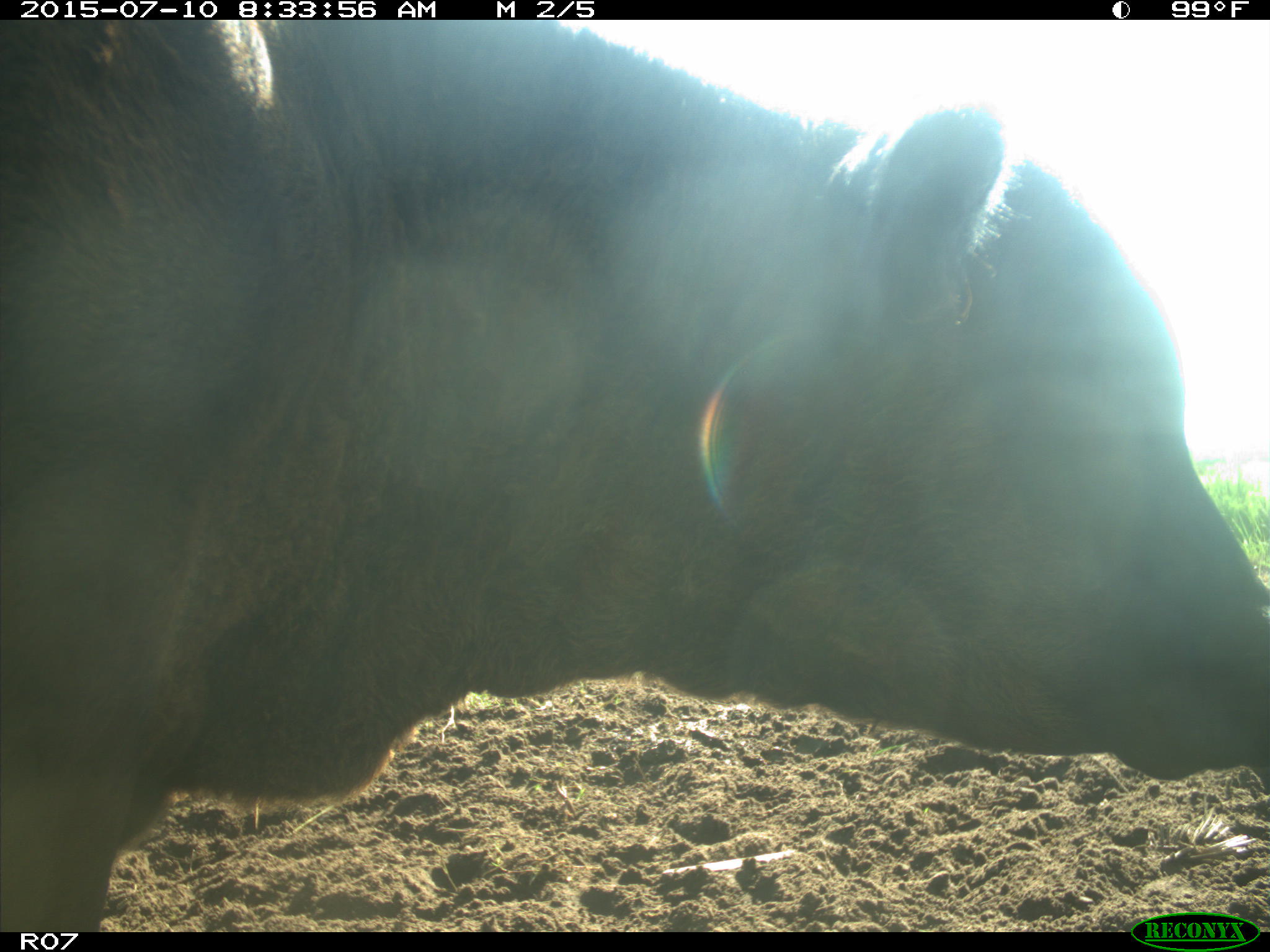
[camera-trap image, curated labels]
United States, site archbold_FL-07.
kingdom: Animalia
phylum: Chordata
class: Mammalia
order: Artiodactyla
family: Bovidae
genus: Bos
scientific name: Bos taurus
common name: domestic cow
Bos taurus (domestic cow).